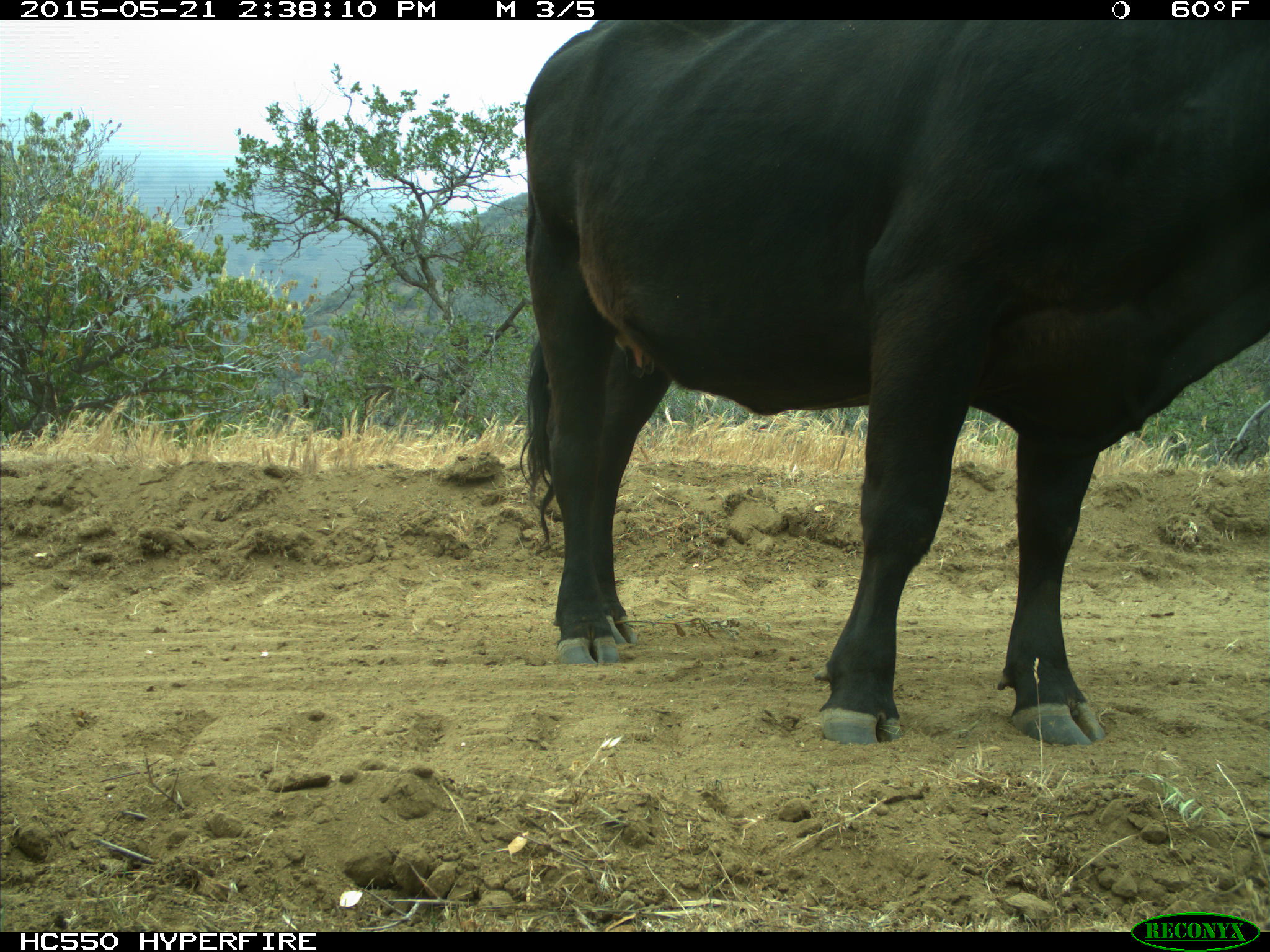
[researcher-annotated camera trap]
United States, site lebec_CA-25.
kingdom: Animalia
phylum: Chordata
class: Mammalia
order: Artiodactyla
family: Bovidae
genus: Bos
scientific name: Bos taurus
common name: domestic cow